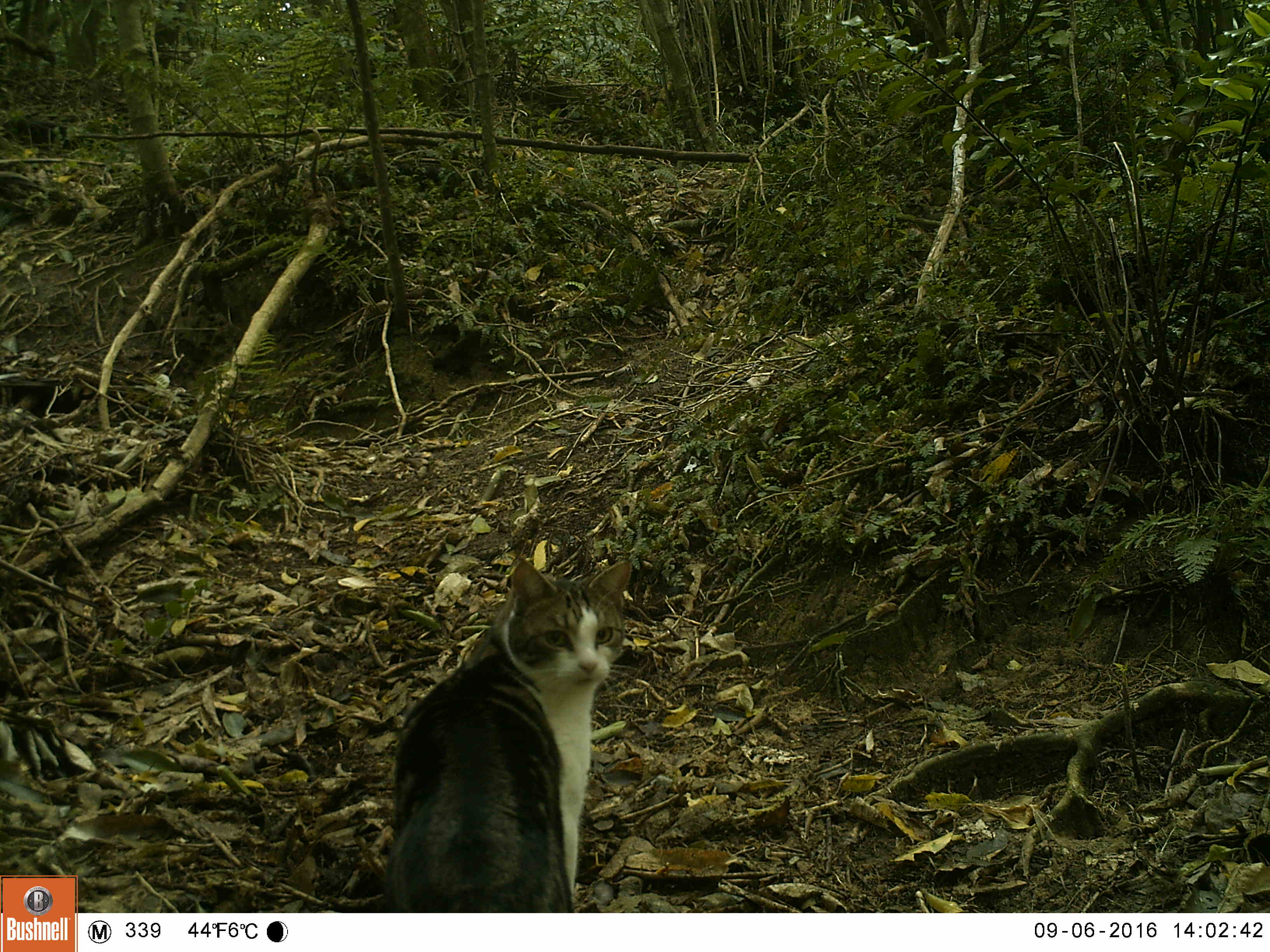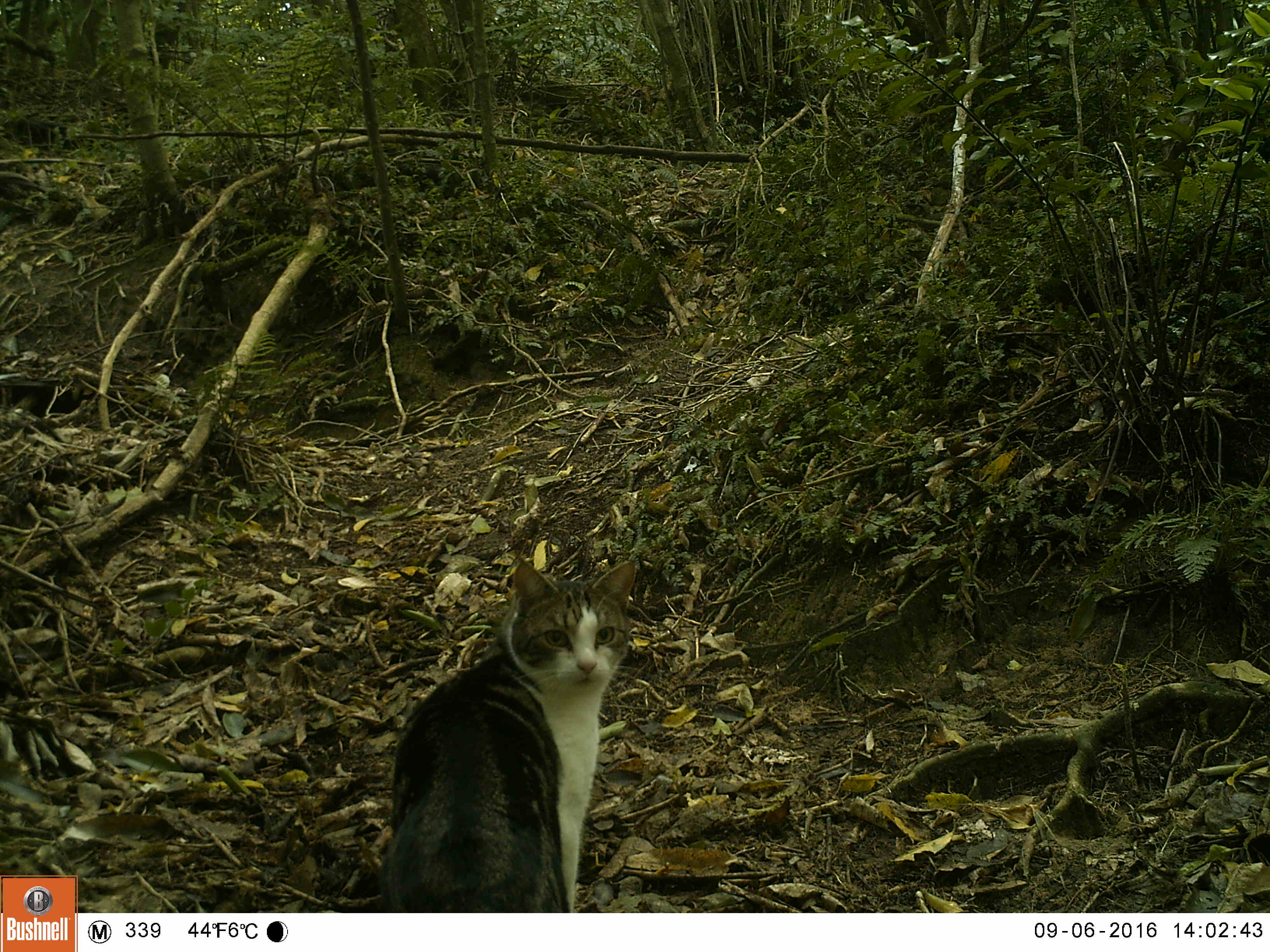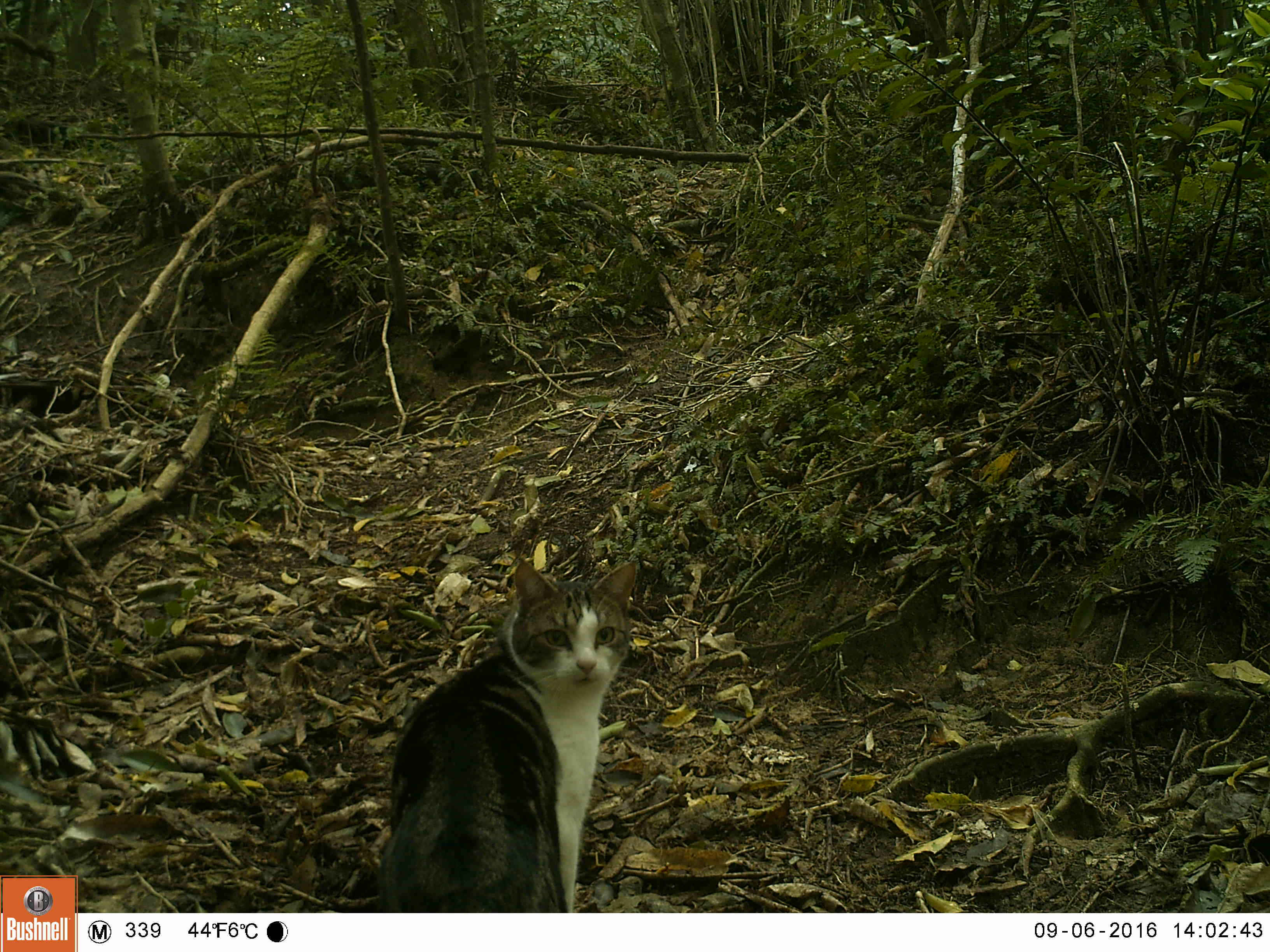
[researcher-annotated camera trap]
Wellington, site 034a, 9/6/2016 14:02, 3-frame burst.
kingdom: Animalia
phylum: Chordata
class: Mammalia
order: Carnivora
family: Felidae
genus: Felis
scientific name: Felis catus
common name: cat